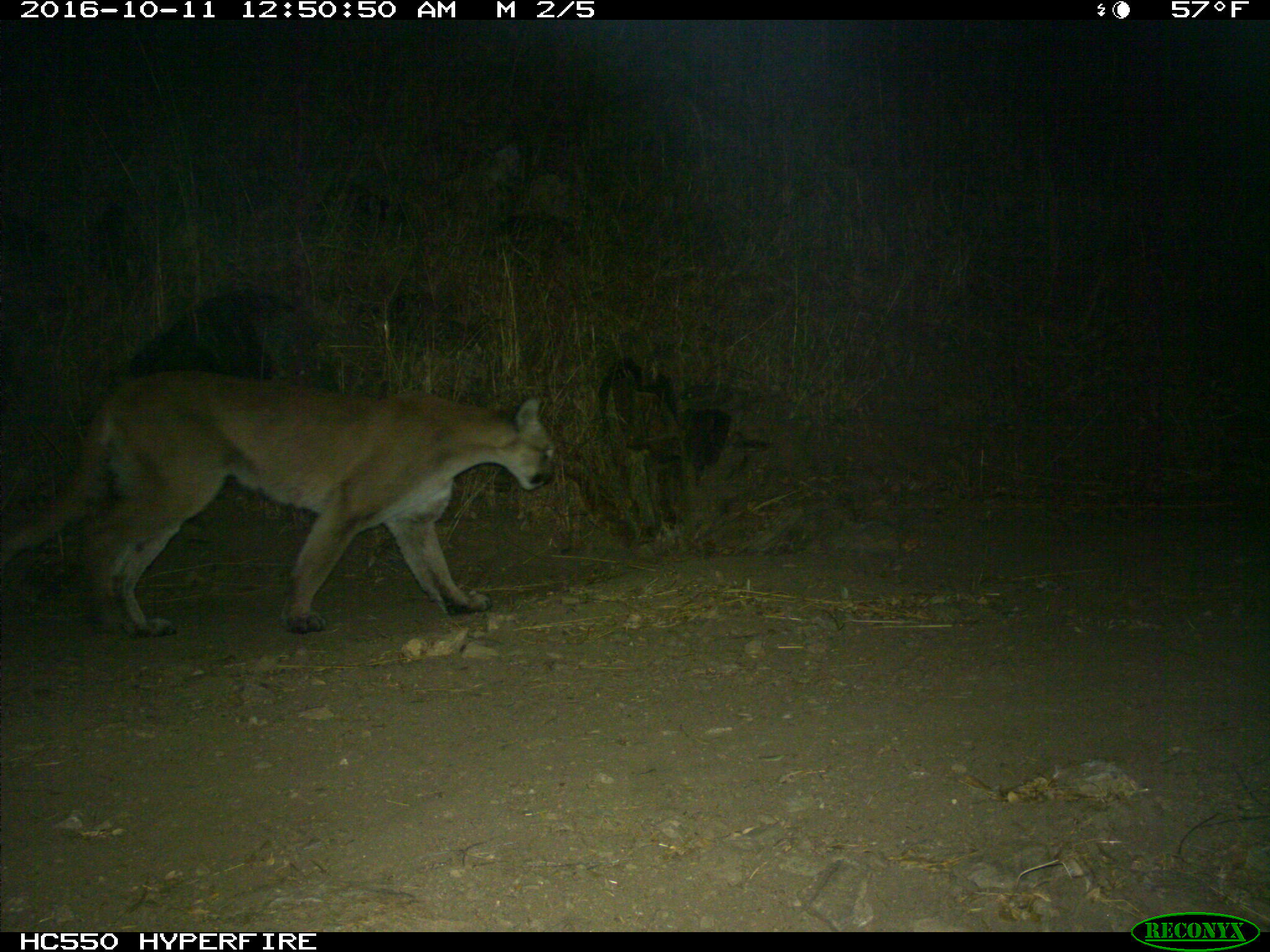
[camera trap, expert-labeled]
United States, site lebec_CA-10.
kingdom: Animalia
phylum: Chordata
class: Mammalia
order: Carnivora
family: Felidae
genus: Puma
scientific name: Puma concolor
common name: mountain lion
Puma concolor (mountain lion).